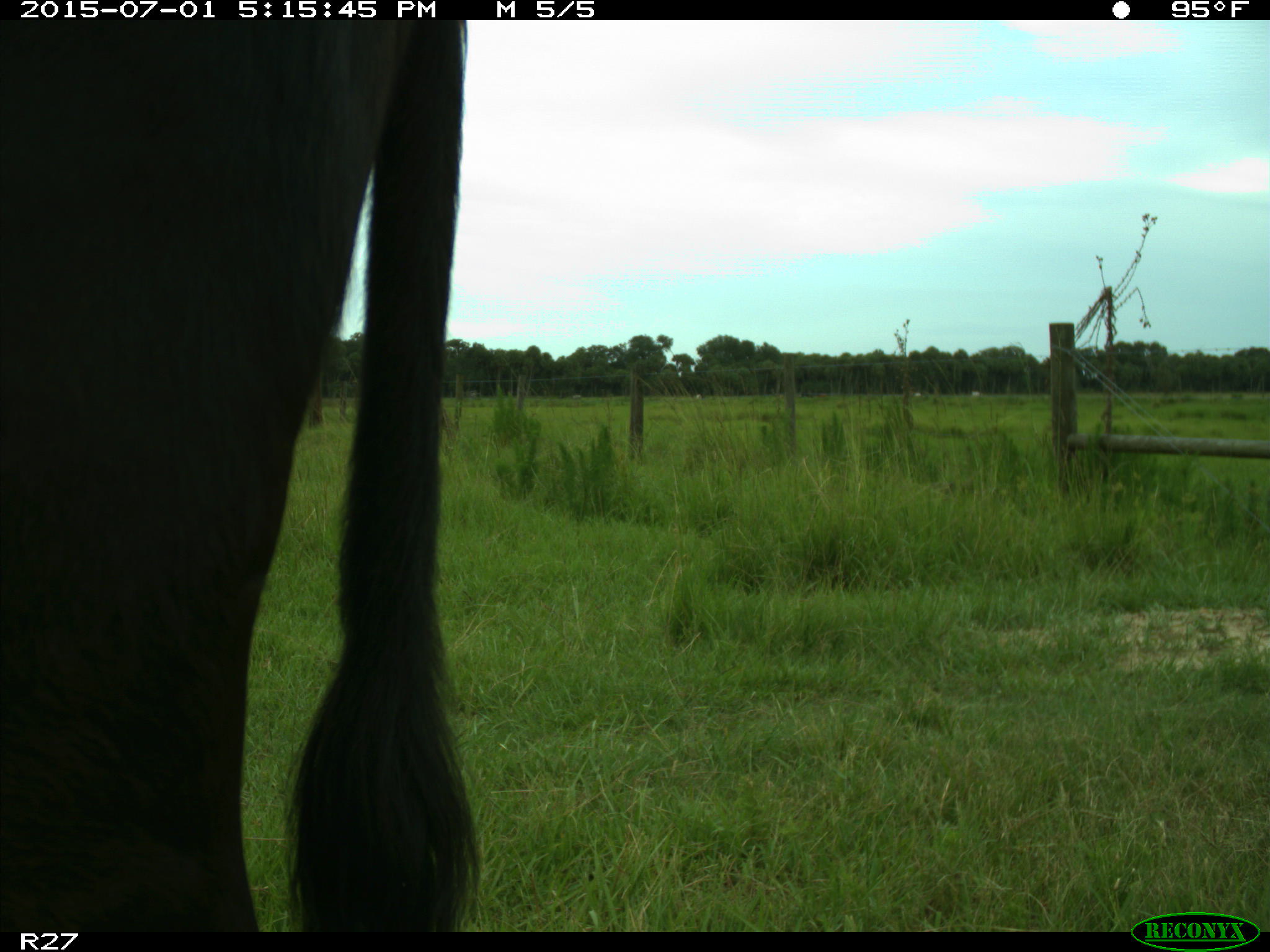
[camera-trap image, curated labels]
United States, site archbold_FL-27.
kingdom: Animalia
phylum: Chordata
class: Mammalia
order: Artiodactyla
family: Bovidae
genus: Bos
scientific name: Bos taurus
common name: domestic cow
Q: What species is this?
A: Bos taurus (domestic cow).